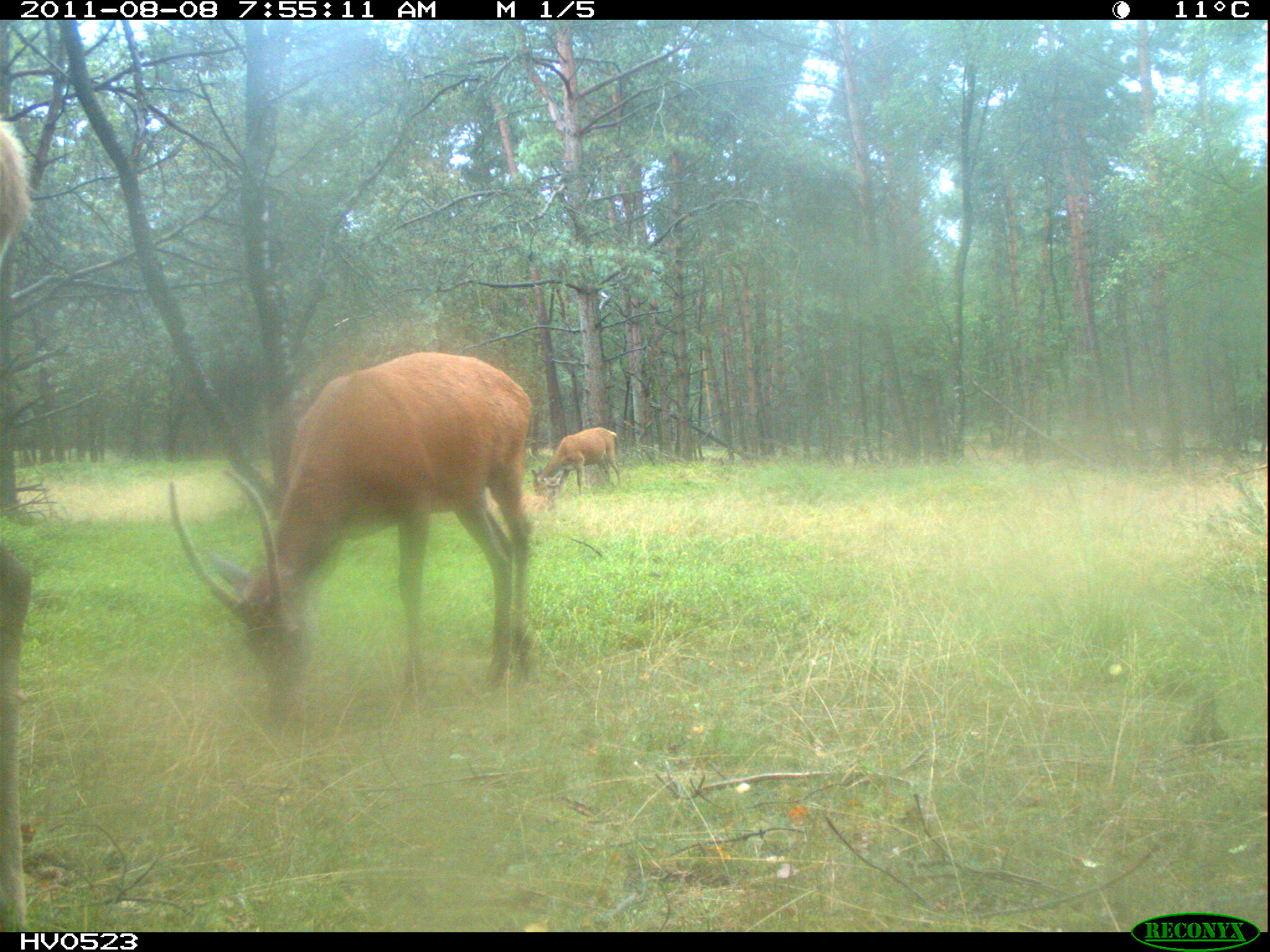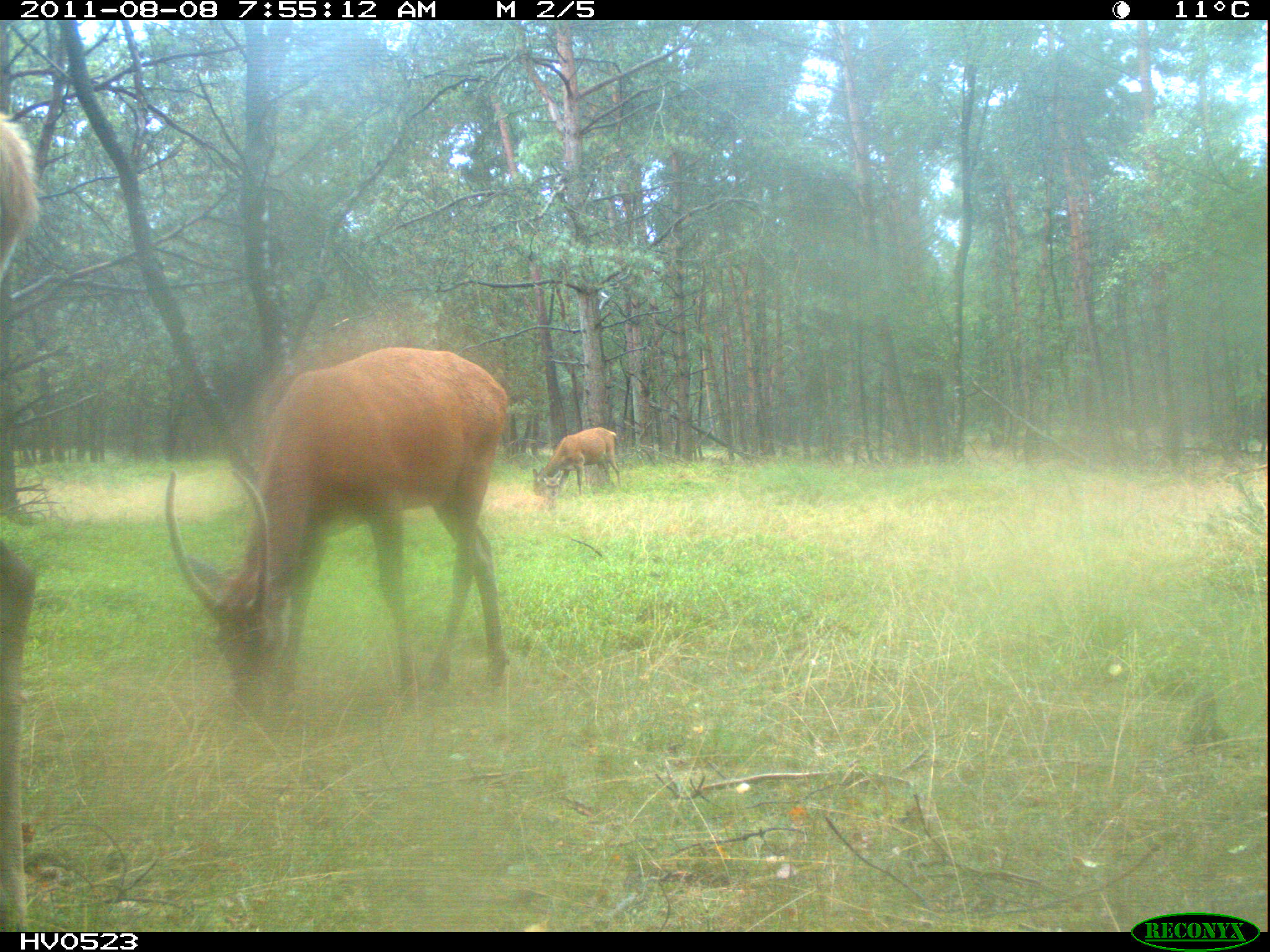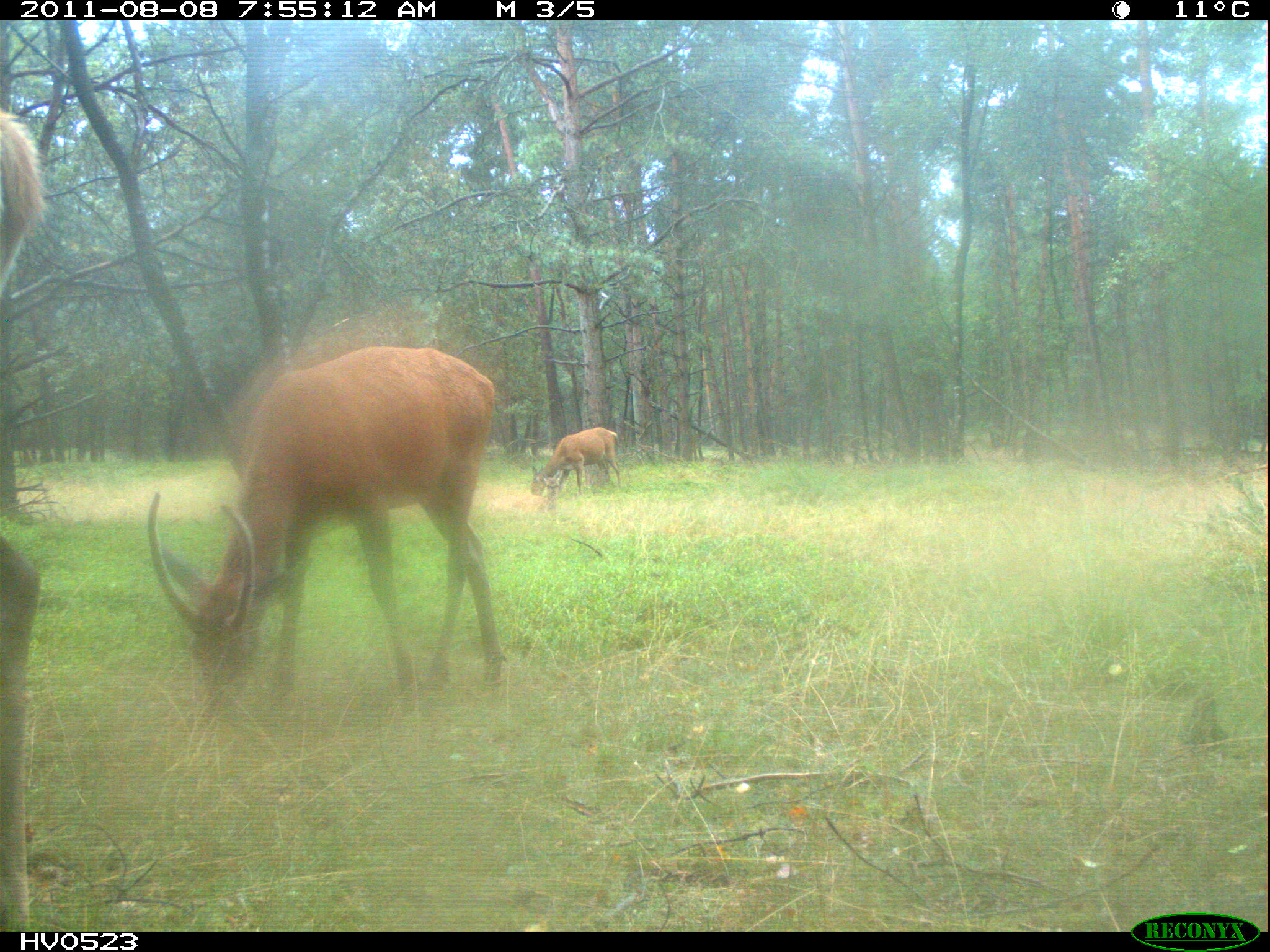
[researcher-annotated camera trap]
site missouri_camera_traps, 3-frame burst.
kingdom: Animalia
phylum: Chordata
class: Mammalia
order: Artiodactyla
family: Cervidae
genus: Cervus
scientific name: Cervus elaphus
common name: red deer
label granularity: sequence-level